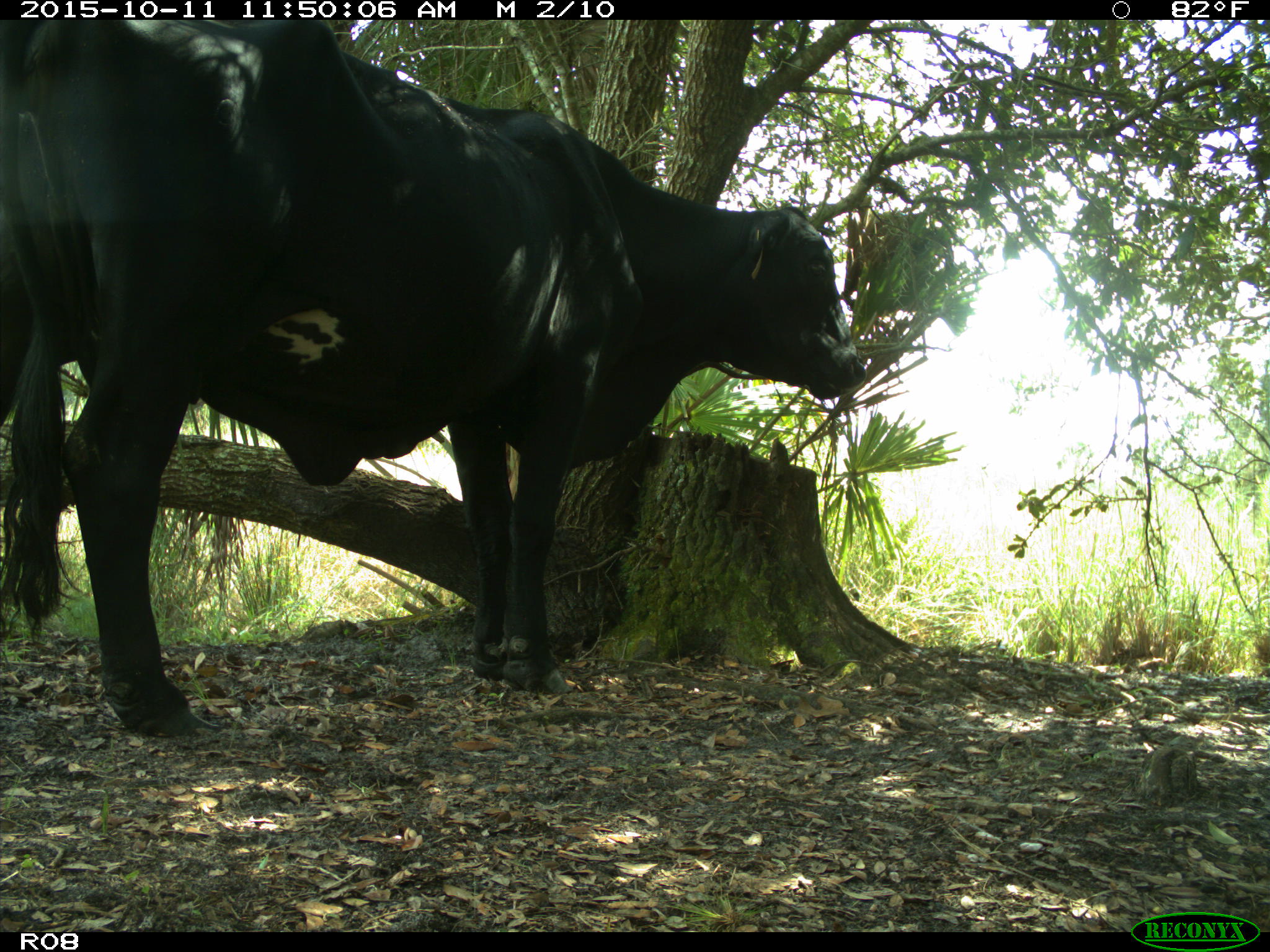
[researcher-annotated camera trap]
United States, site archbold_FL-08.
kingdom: Animalia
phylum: Chordata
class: Mammalia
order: Artiodactyla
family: Bovidae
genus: Bos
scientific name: Bos taurus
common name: domestic cow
Bos taurus (domestic cow).